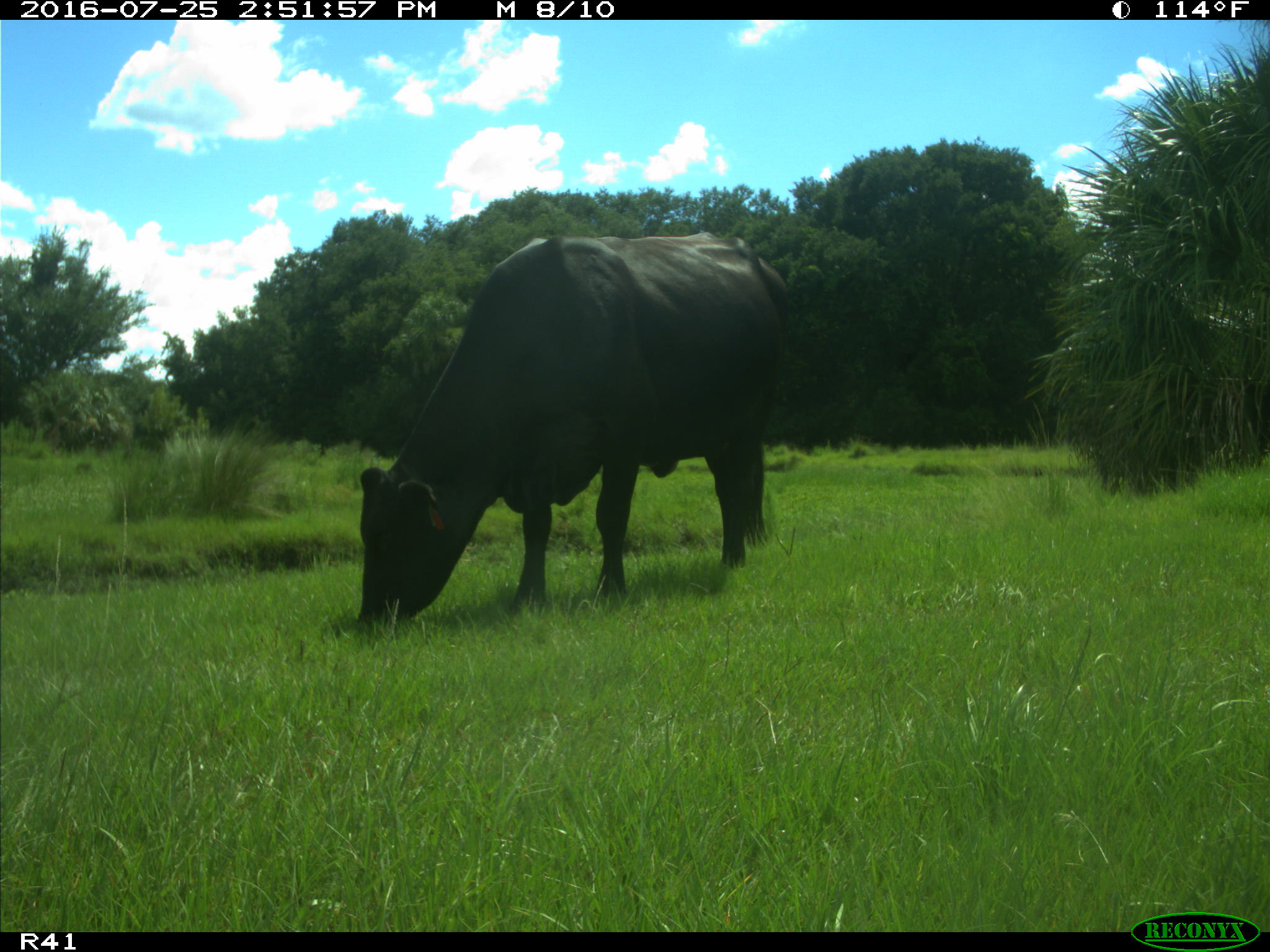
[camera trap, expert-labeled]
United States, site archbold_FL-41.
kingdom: Animalia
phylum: Chordata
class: Mammalia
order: Artiodactyla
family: Bovidae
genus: Bos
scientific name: Bos taurus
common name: domestic cow